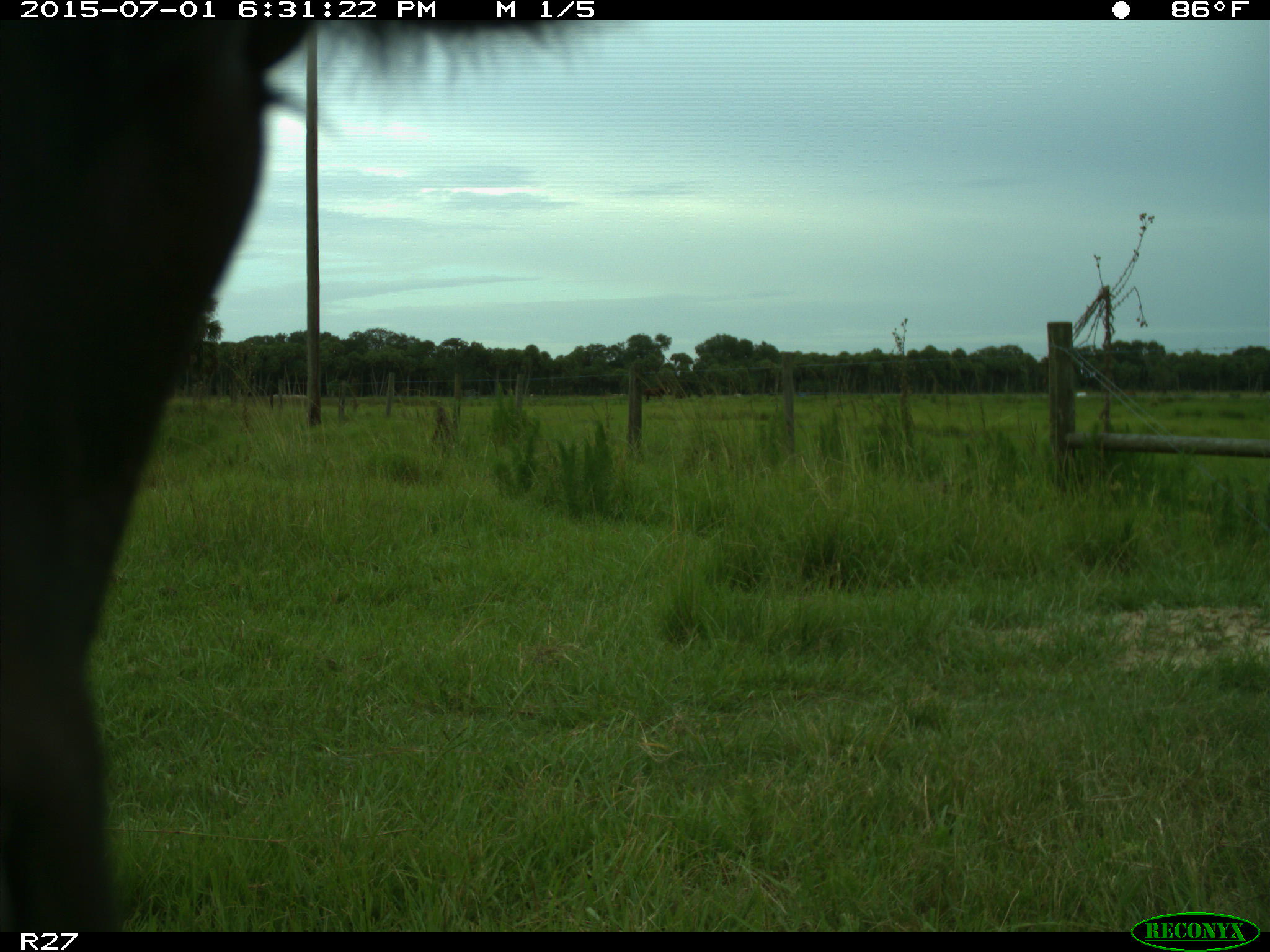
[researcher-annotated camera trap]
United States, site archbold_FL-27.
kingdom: Animalia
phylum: Chordata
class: Mammalia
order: Artiodactyla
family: Bovidae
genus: Bos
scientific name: Bos taurus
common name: domestic cow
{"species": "Bos taurus (domestic cow)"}